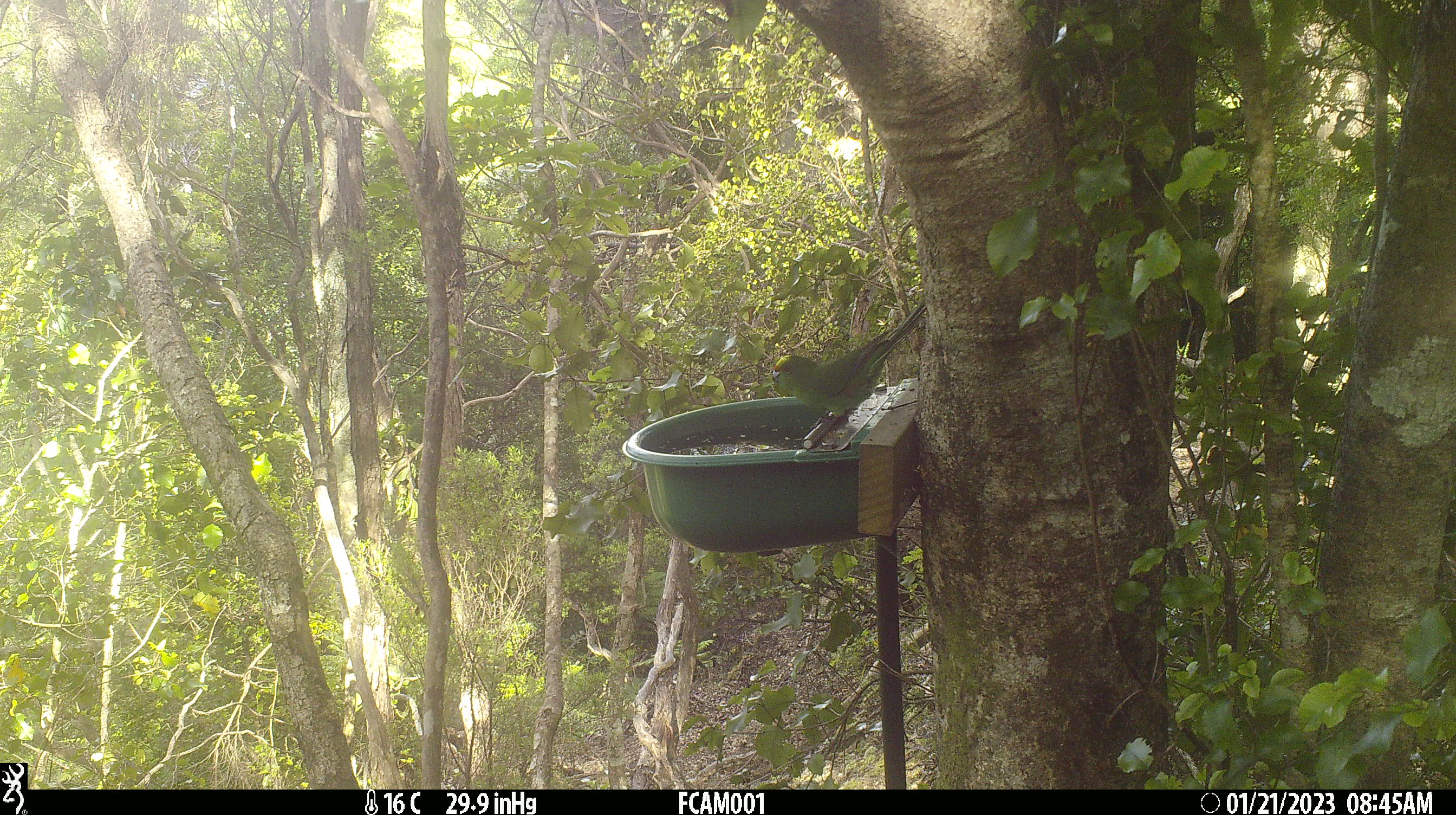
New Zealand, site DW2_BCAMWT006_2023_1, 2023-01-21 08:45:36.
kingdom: Animalia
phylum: Chordata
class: Aves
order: Psittaciformes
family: Psittaculidae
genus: Cyanoramphus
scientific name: Cyanoramphus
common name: parakeet